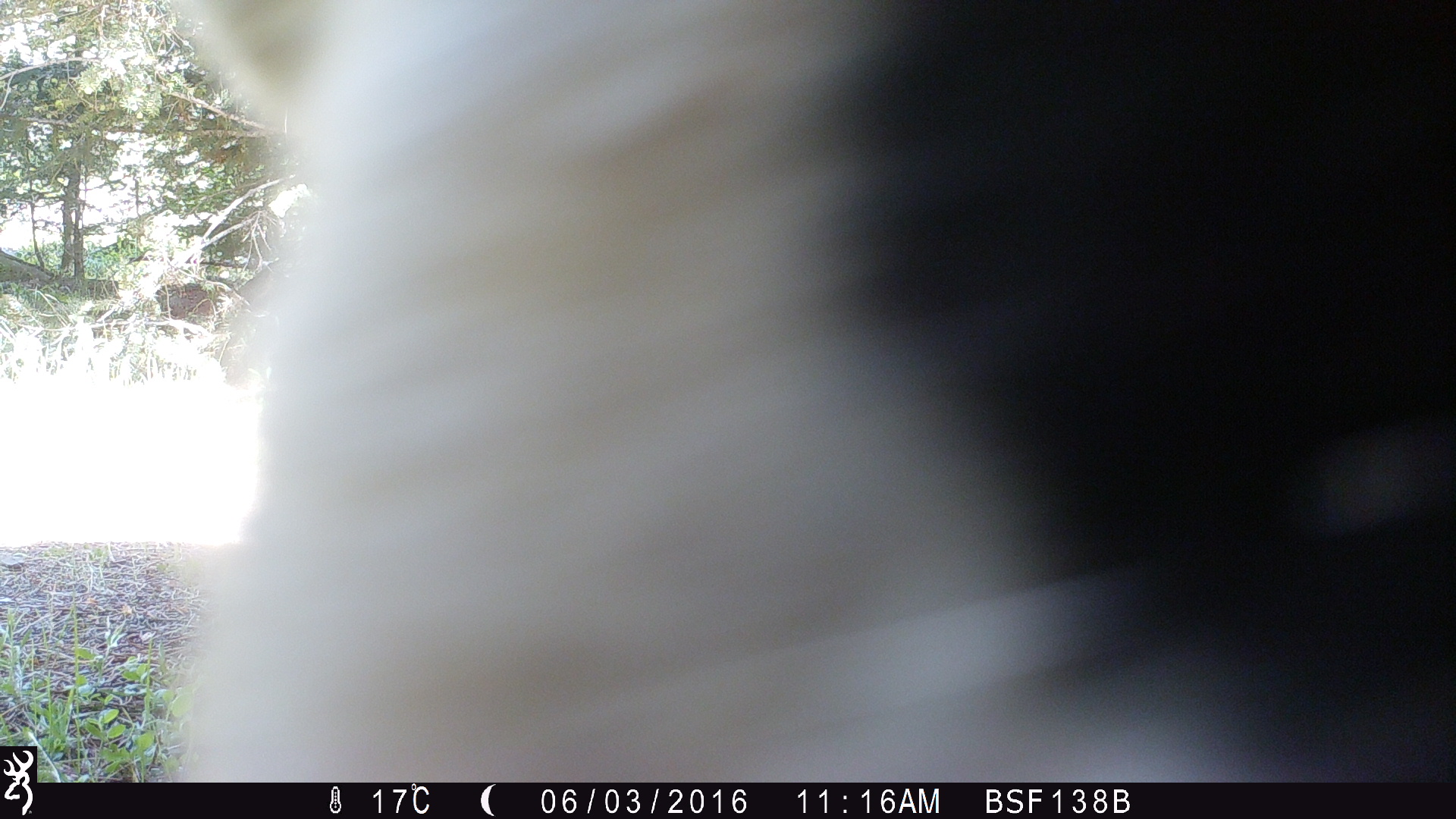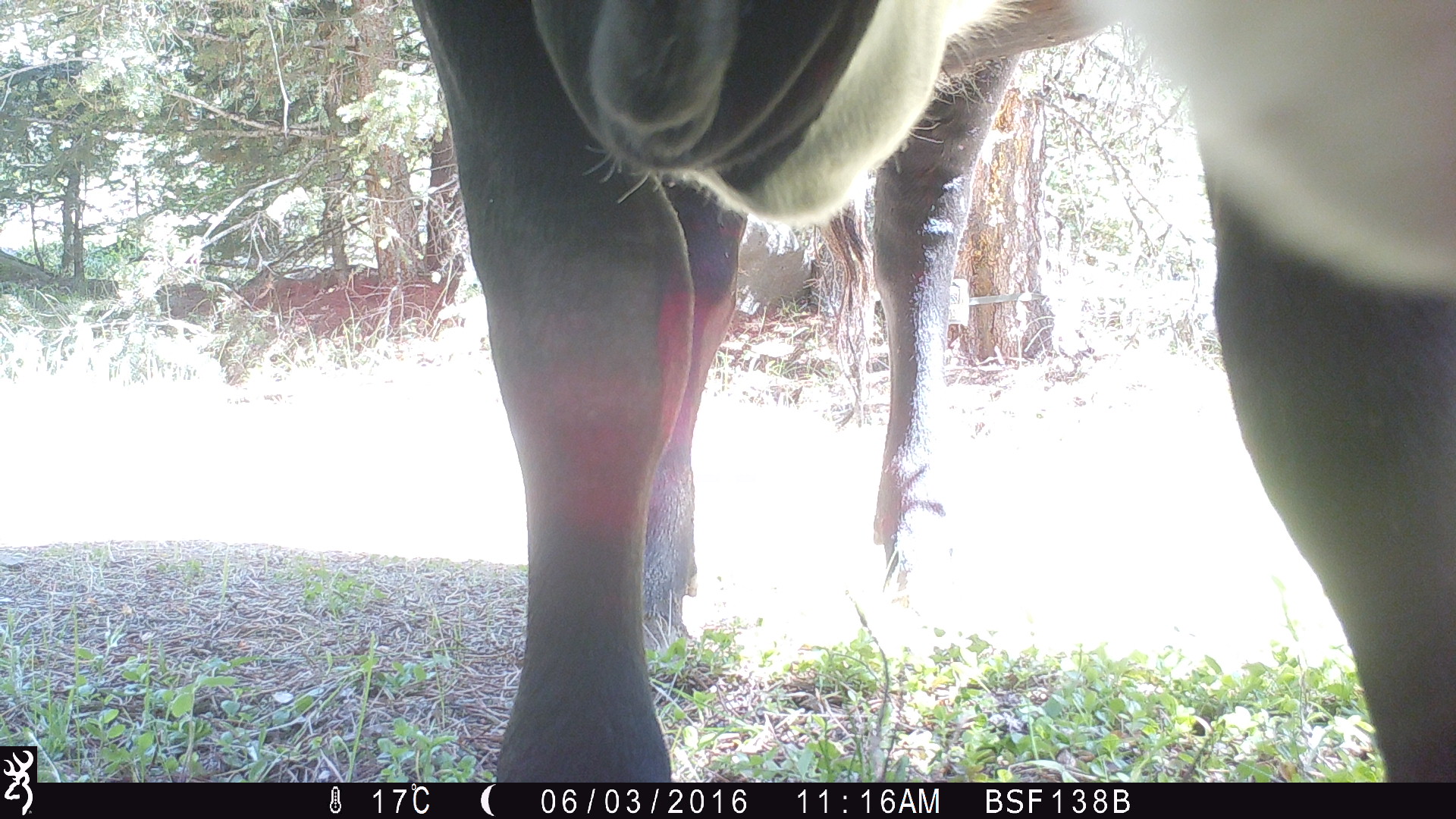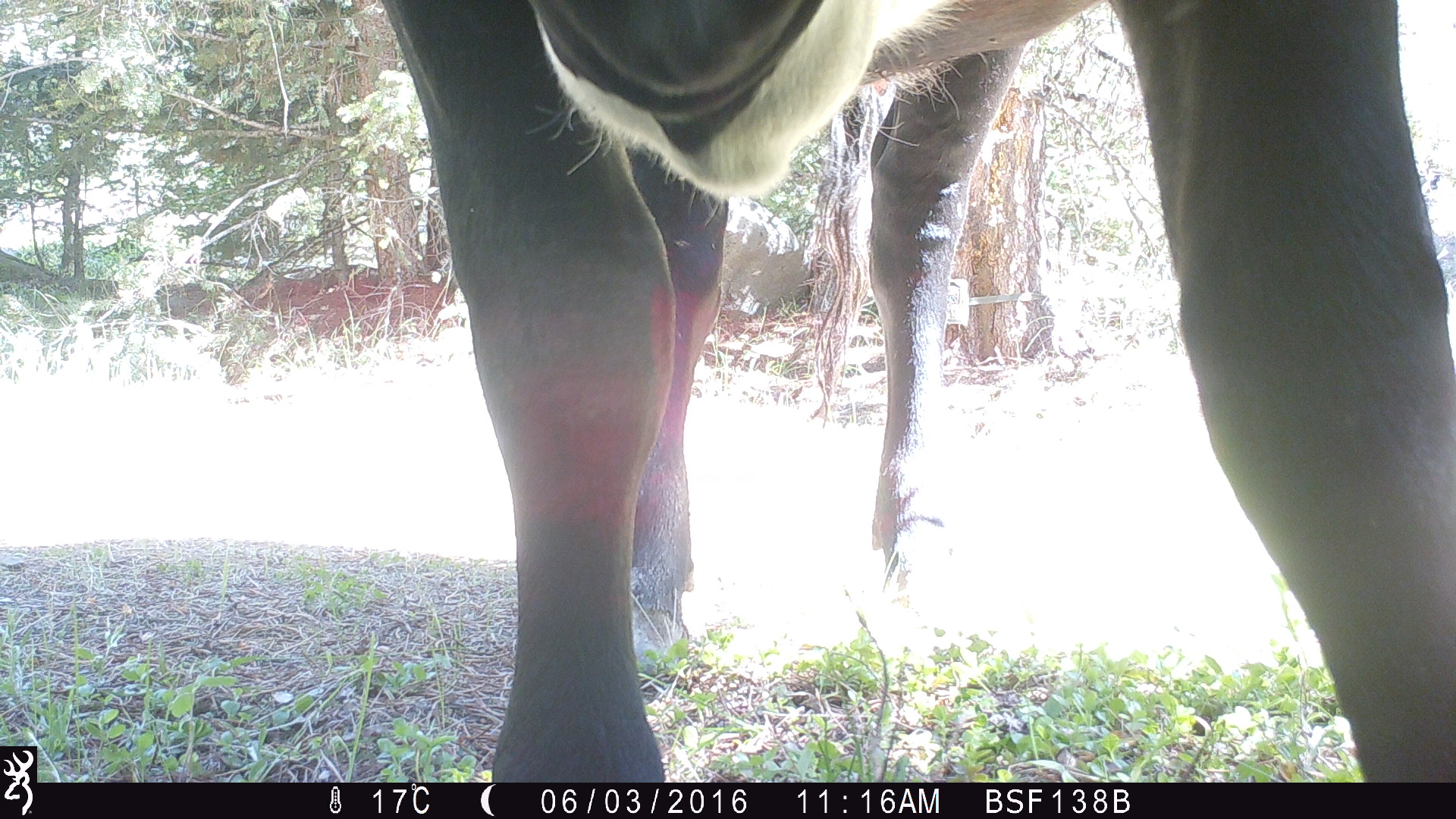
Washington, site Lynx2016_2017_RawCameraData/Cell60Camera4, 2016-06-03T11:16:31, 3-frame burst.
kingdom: Animalia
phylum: Chordata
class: Mammalia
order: Artiodactyla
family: Bovidae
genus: Bos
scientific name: Bos taurus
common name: domestic cattle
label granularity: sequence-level